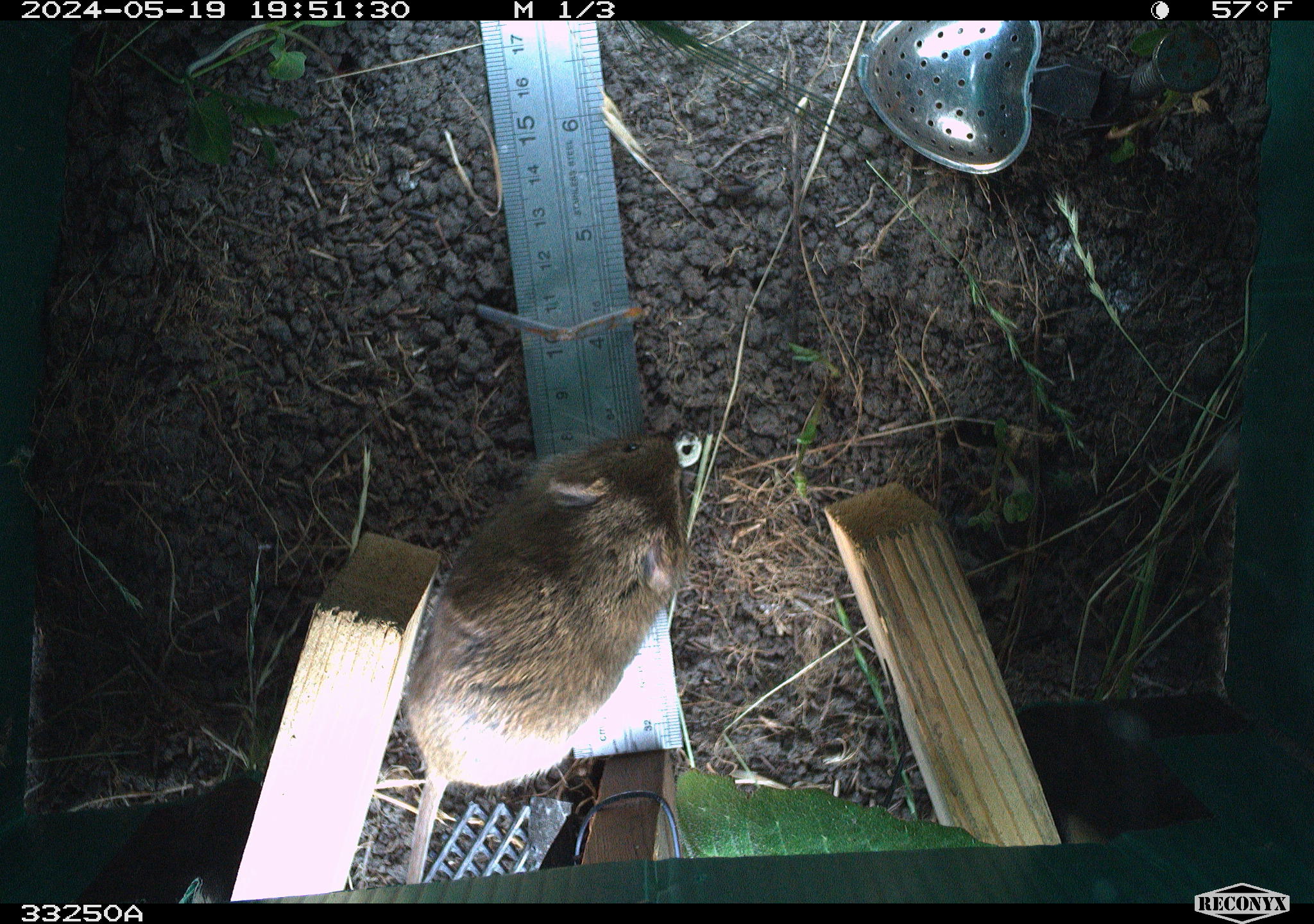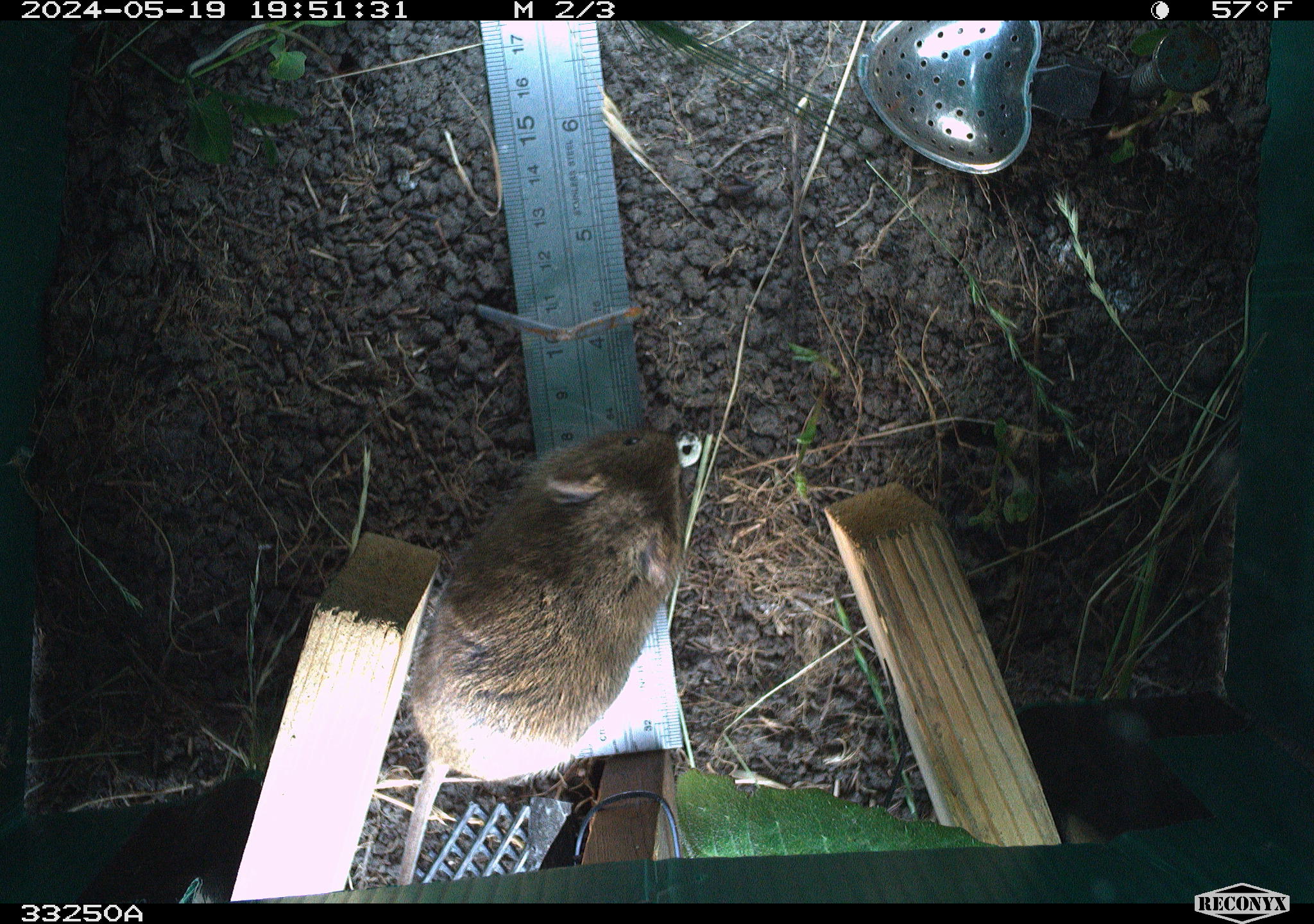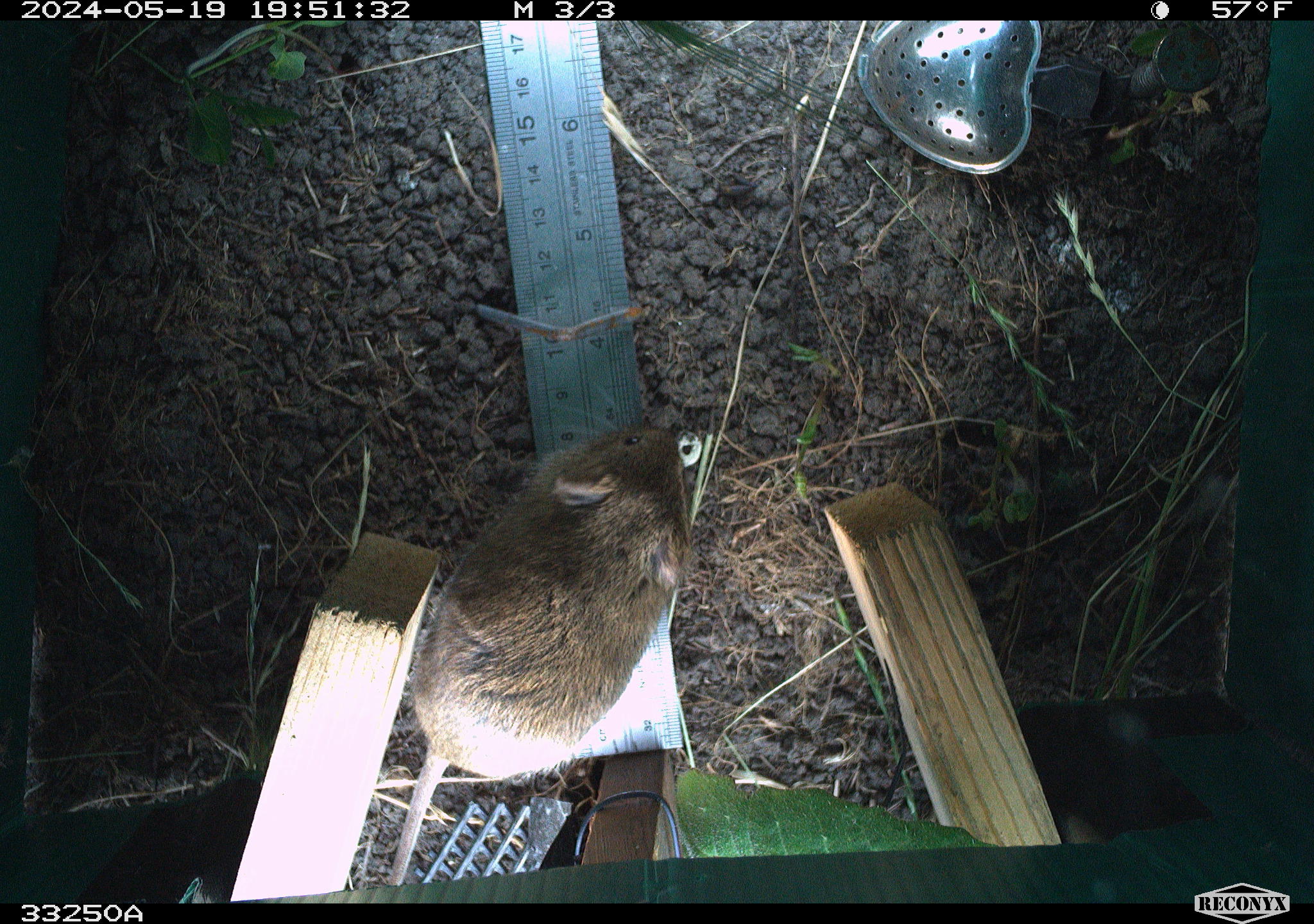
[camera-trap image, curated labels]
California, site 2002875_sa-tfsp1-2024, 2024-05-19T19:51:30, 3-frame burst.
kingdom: Animalia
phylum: Chordata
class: Mammalia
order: Rodentia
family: Cricetidae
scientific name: Arvicolinae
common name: voles, lemmings, and muskrats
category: arvicolinae subfamily